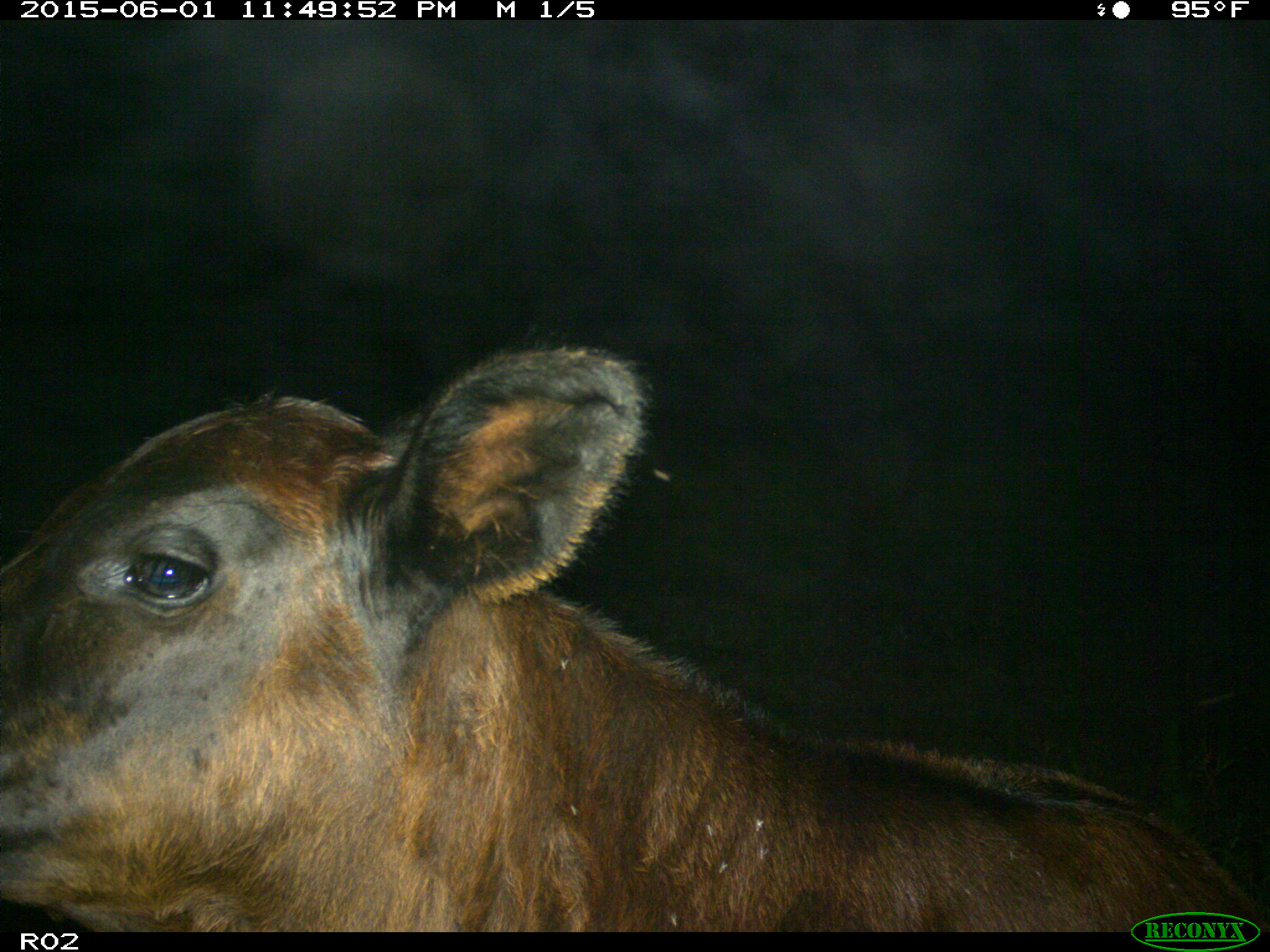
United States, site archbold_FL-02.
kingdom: Animalia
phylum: Chordata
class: Mammalia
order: Artiodactyla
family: Bovidae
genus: Bos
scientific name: Bos taurus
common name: domestic cow